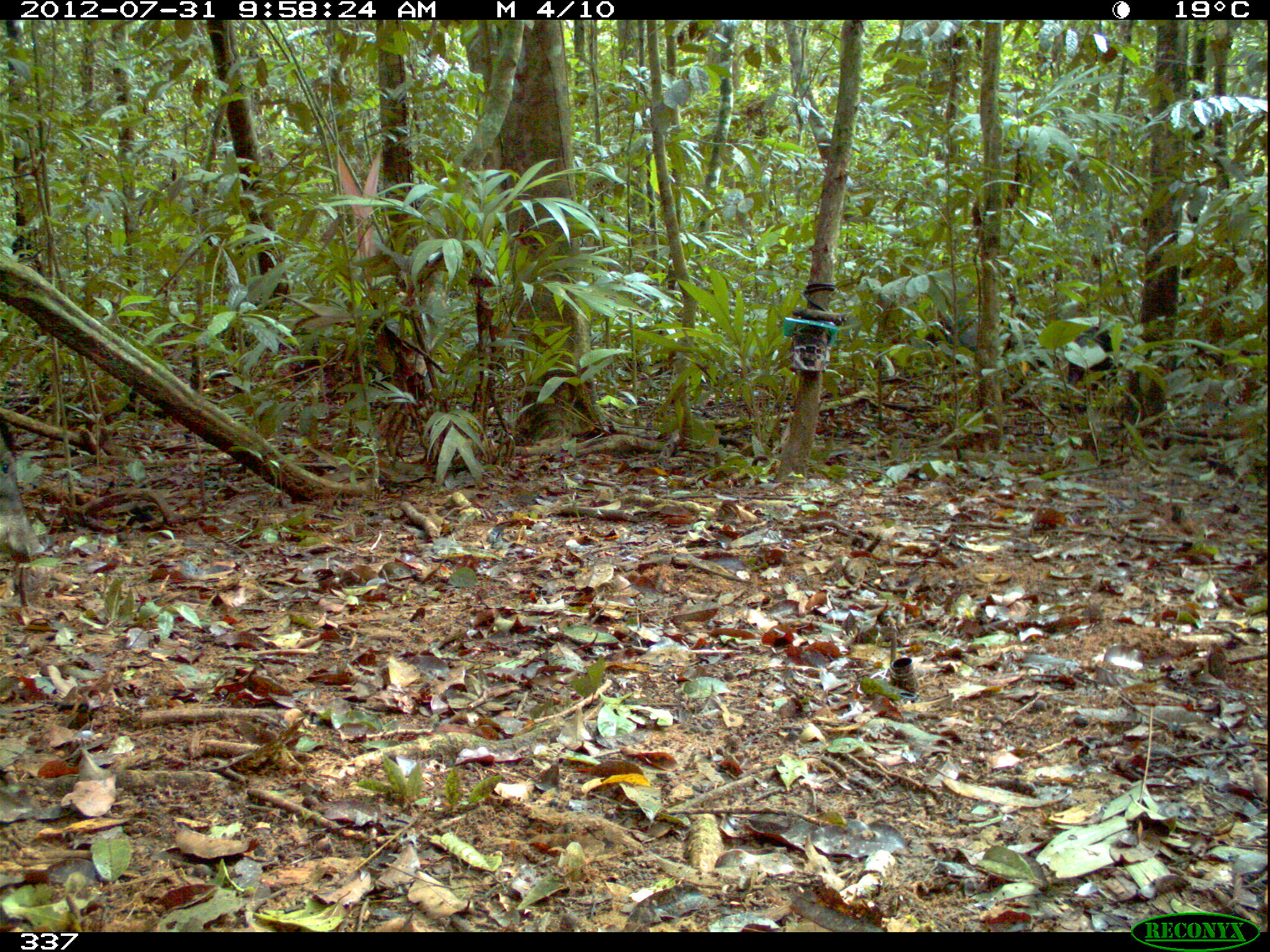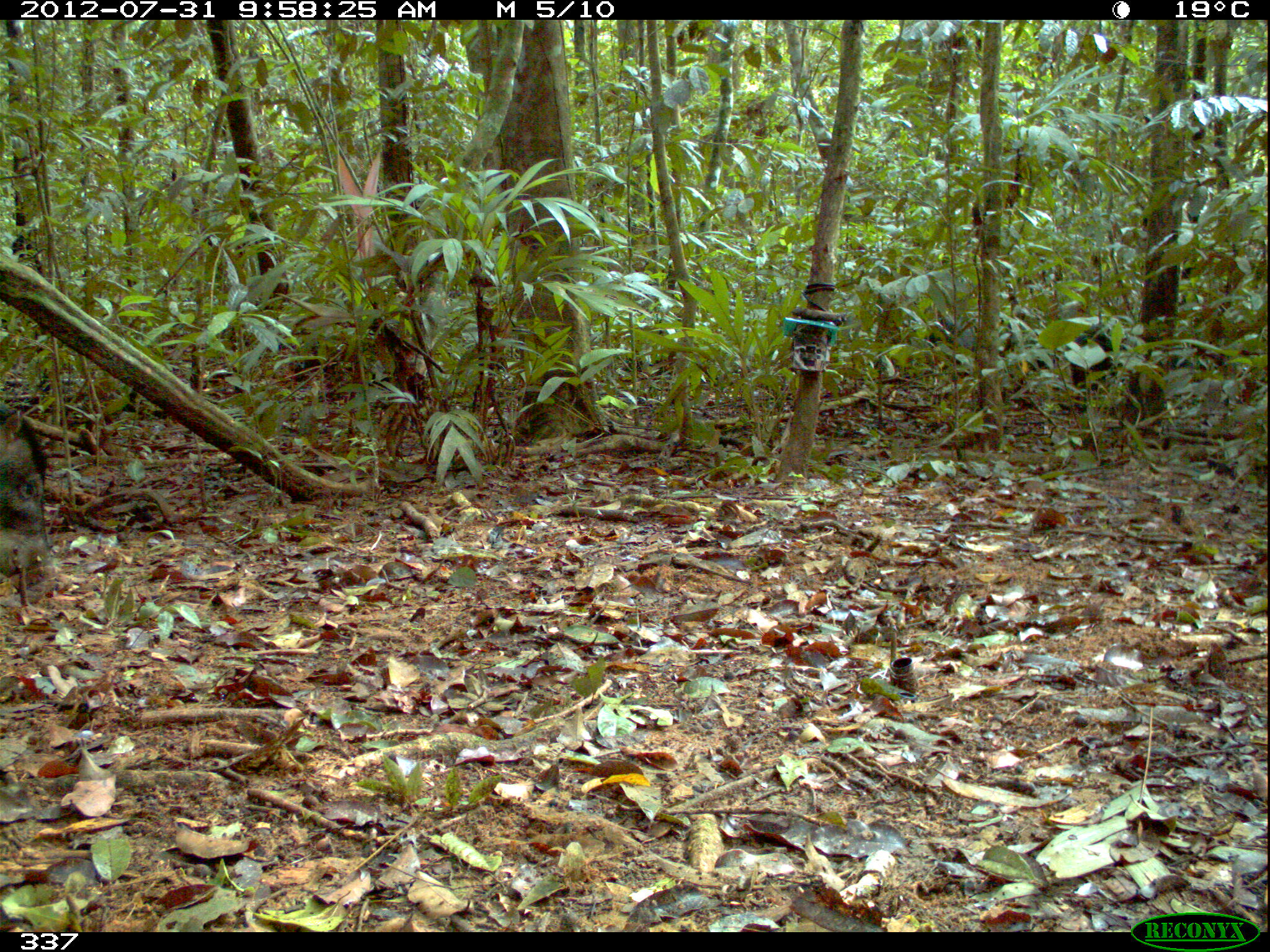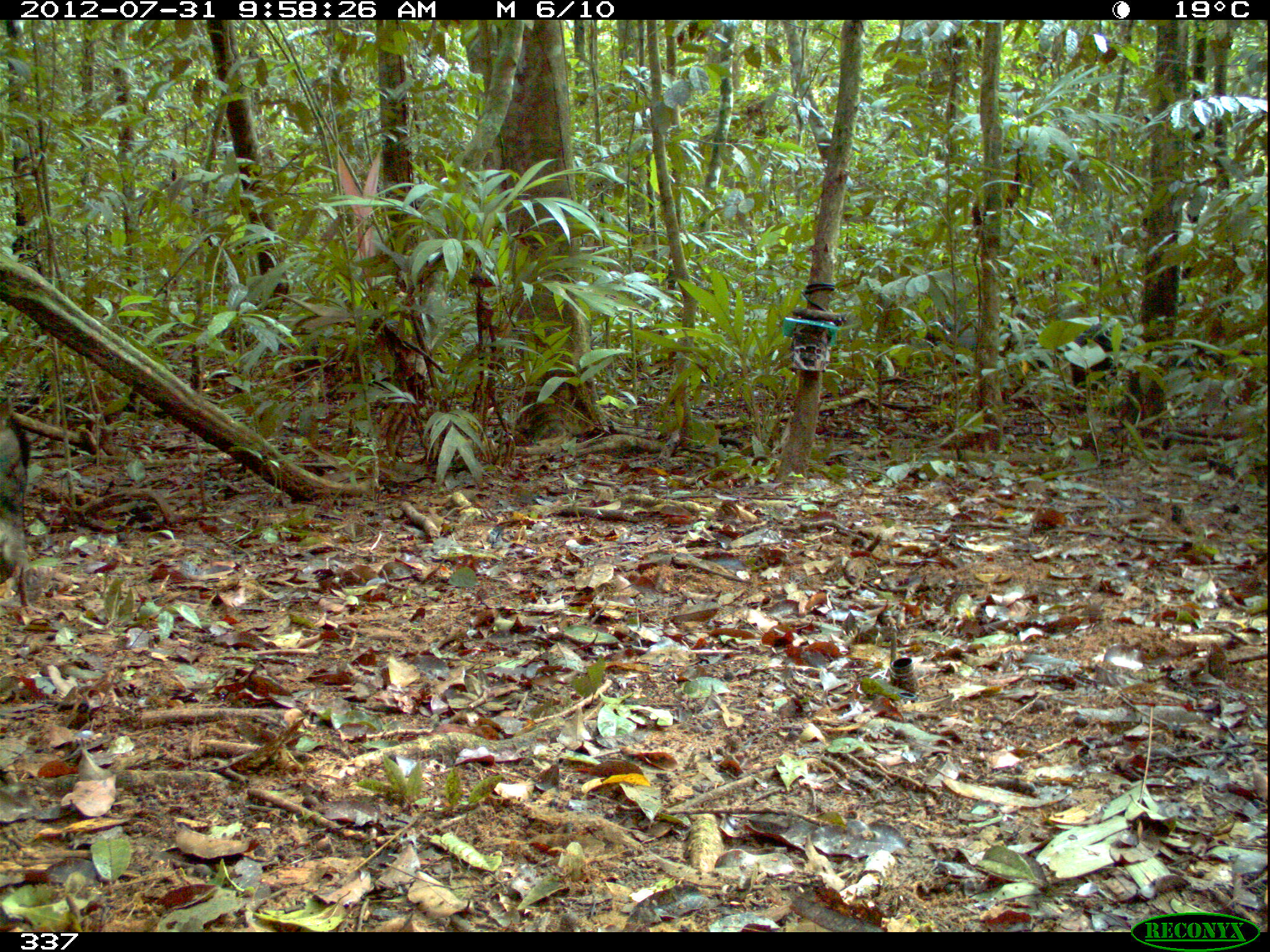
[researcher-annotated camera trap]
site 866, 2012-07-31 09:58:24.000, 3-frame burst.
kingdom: Animalia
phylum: Chordata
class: Mammalia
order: Artiodactyla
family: Tayassuidae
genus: Tayassu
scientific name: Tayassu pecari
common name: white-lipped peccary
Tayassu pecari (white-lipped peccary).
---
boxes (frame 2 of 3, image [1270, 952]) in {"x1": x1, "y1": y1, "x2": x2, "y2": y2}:
tayassu pecari: {"x1": 0, "y1": 397, "x2": 59, "y2": 607}; {"x1": 925, "y1": 311, "x2": 1020, "y2": 359}; {"x1": 1065, "y1": 327, "x2": 1123, "y2": 399}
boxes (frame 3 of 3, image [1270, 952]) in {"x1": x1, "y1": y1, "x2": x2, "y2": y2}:
tayassu pecari: {"x1": 925, "y1": 308, "x2": 1052, "y2": 384}; {"x1": 1064, "y1": 321, "x2": 1157, "y2": 412}; {"x1": 0, "y1": 403, "x2": 30, "y2": 582}